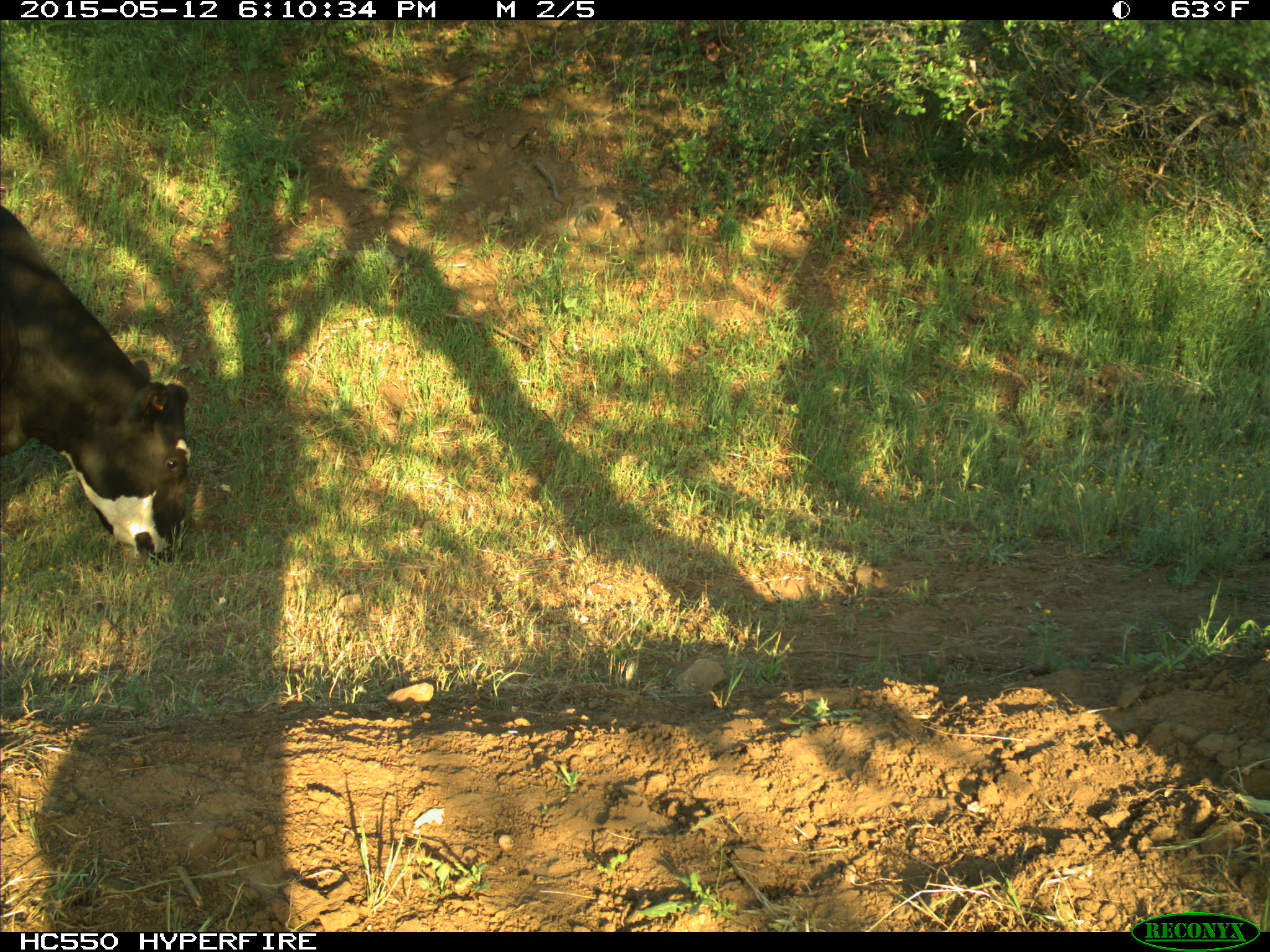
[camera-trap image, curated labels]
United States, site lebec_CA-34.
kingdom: Animalia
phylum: Chordata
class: Mammalia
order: Artiodactyla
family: Bovidae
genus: Bos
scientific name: Bos taurus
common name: domestic cow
Bos taurus (domestic cow).